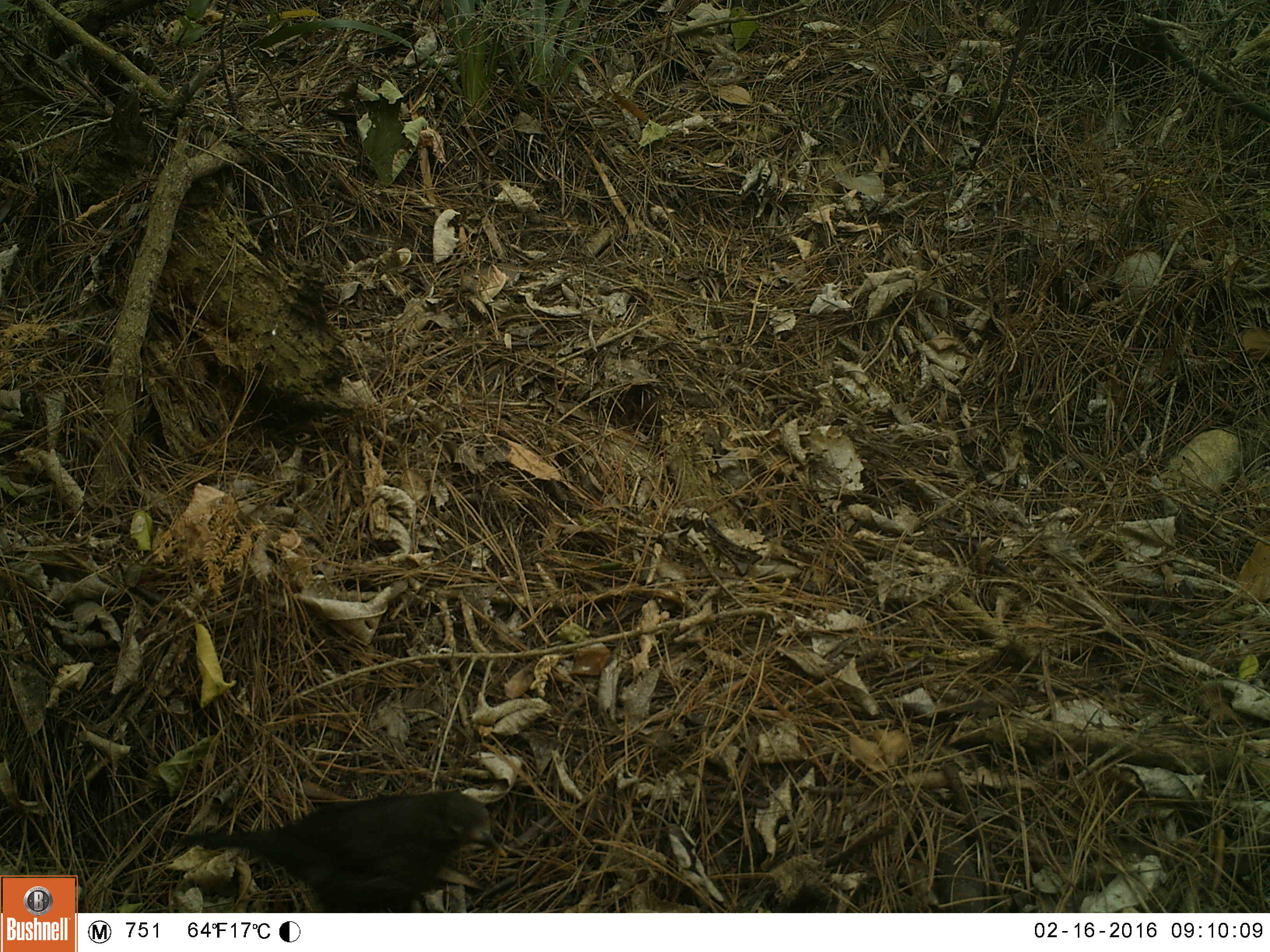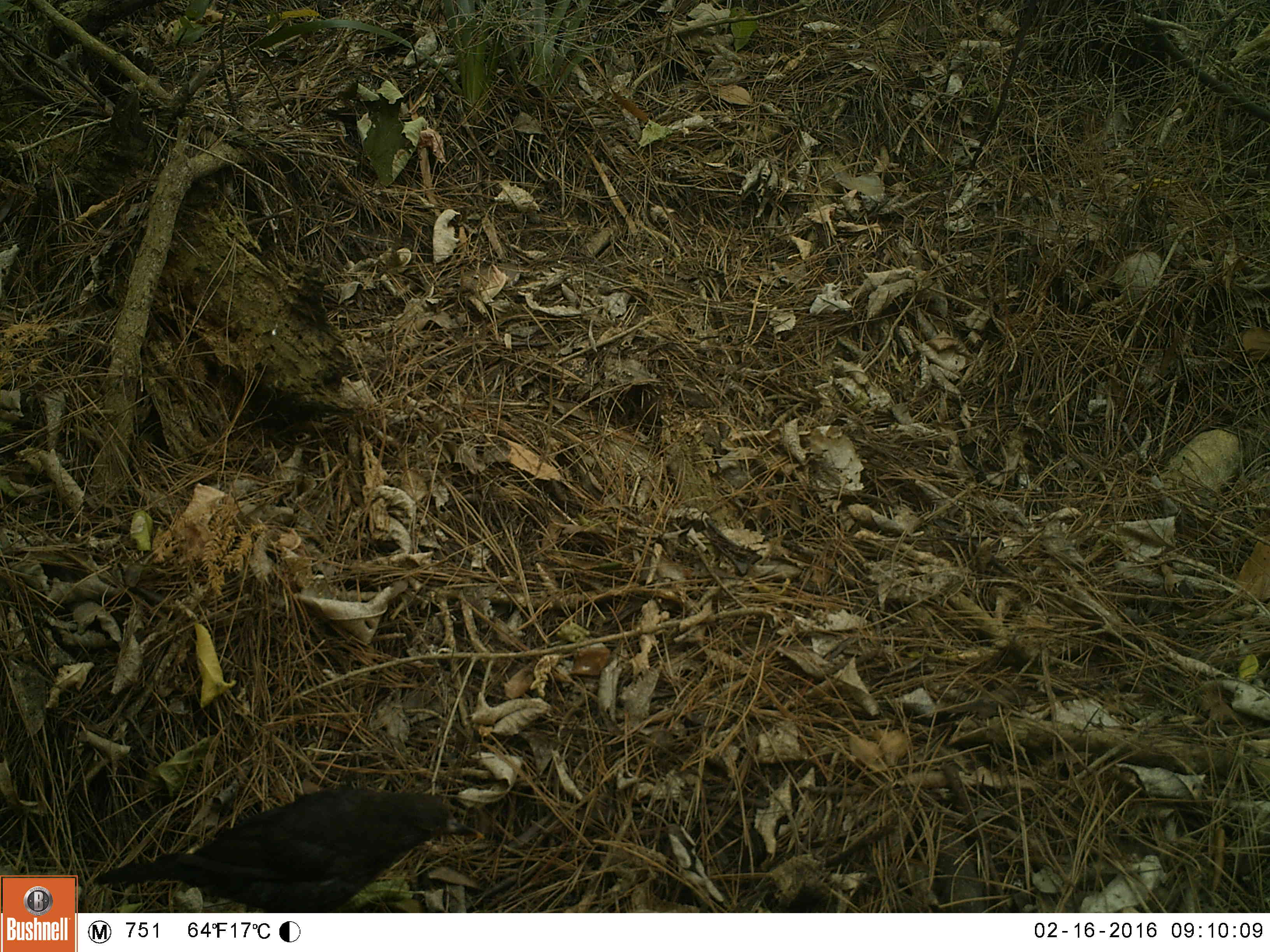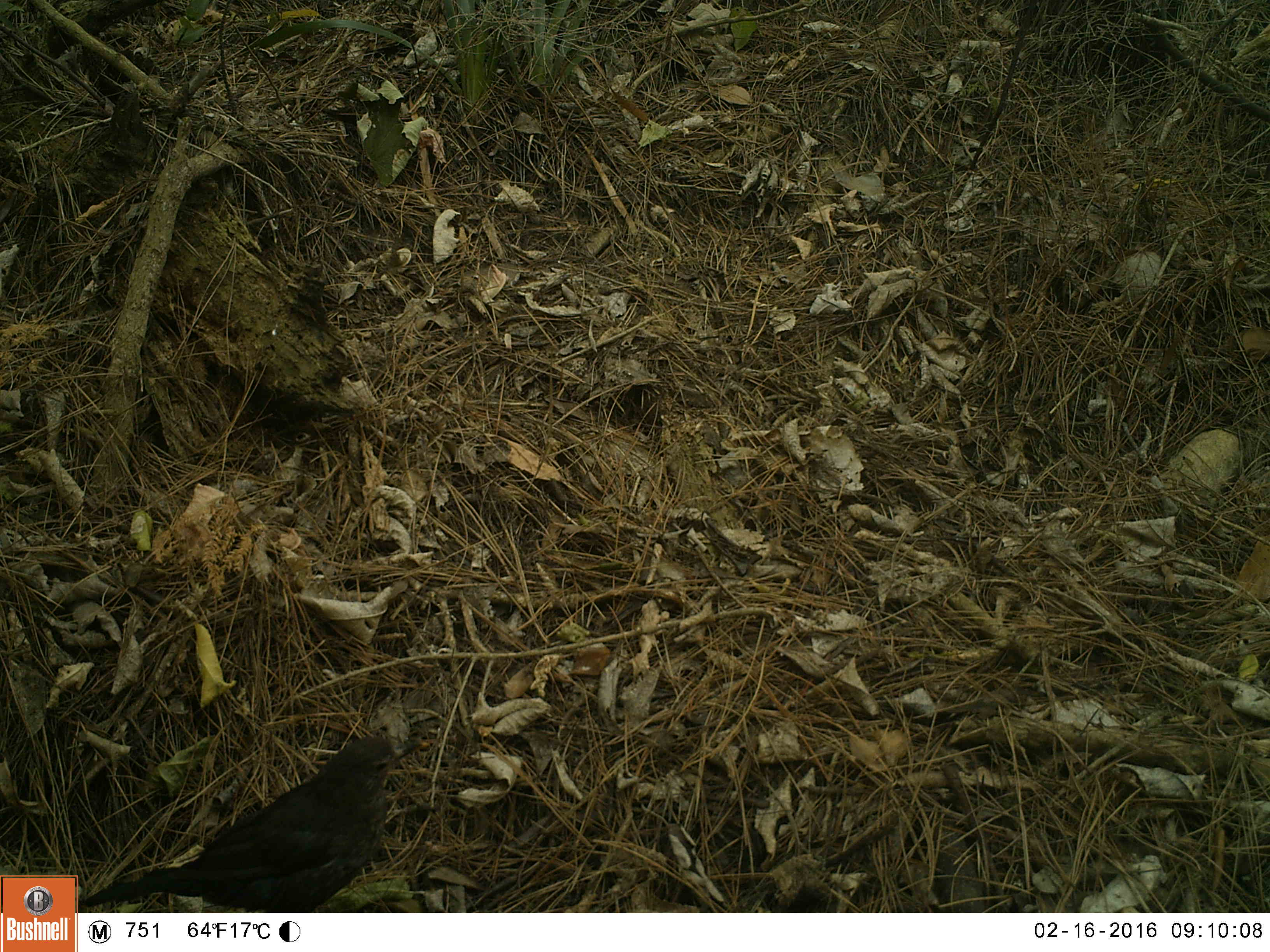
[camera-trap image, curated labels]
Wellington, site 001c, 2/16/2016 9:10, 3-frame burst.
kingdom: Animalia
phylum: Chordata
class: Aves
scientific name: Aves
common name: bird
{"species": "bird (Aves)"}